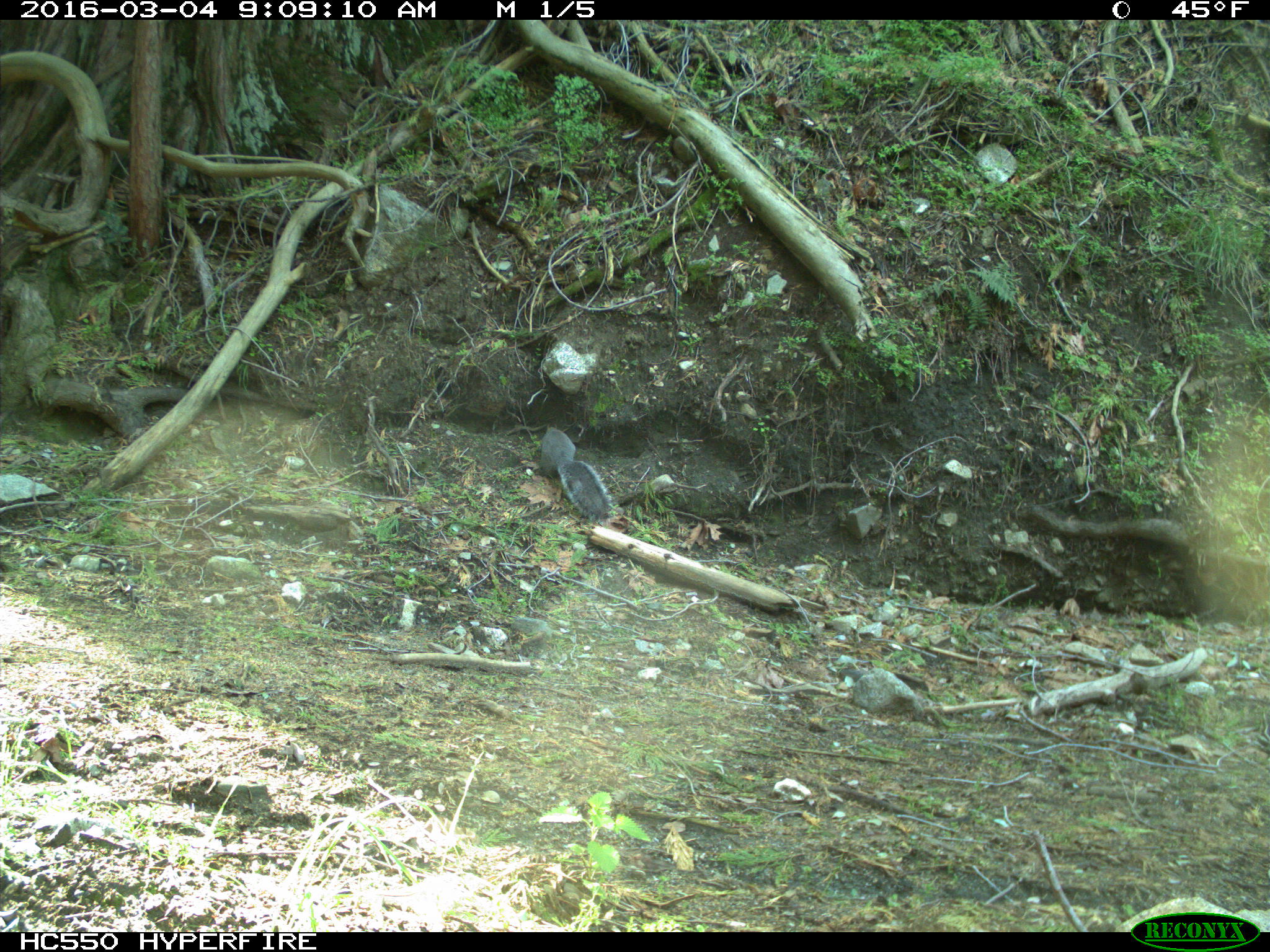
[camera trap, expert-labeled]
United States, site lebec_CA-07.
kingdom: Animalia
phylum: Chordata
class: Mammalia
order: Rodentia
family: Sciuridae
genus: Sciurus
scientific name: Sciurus carolinensis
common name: eastern gray squirrel